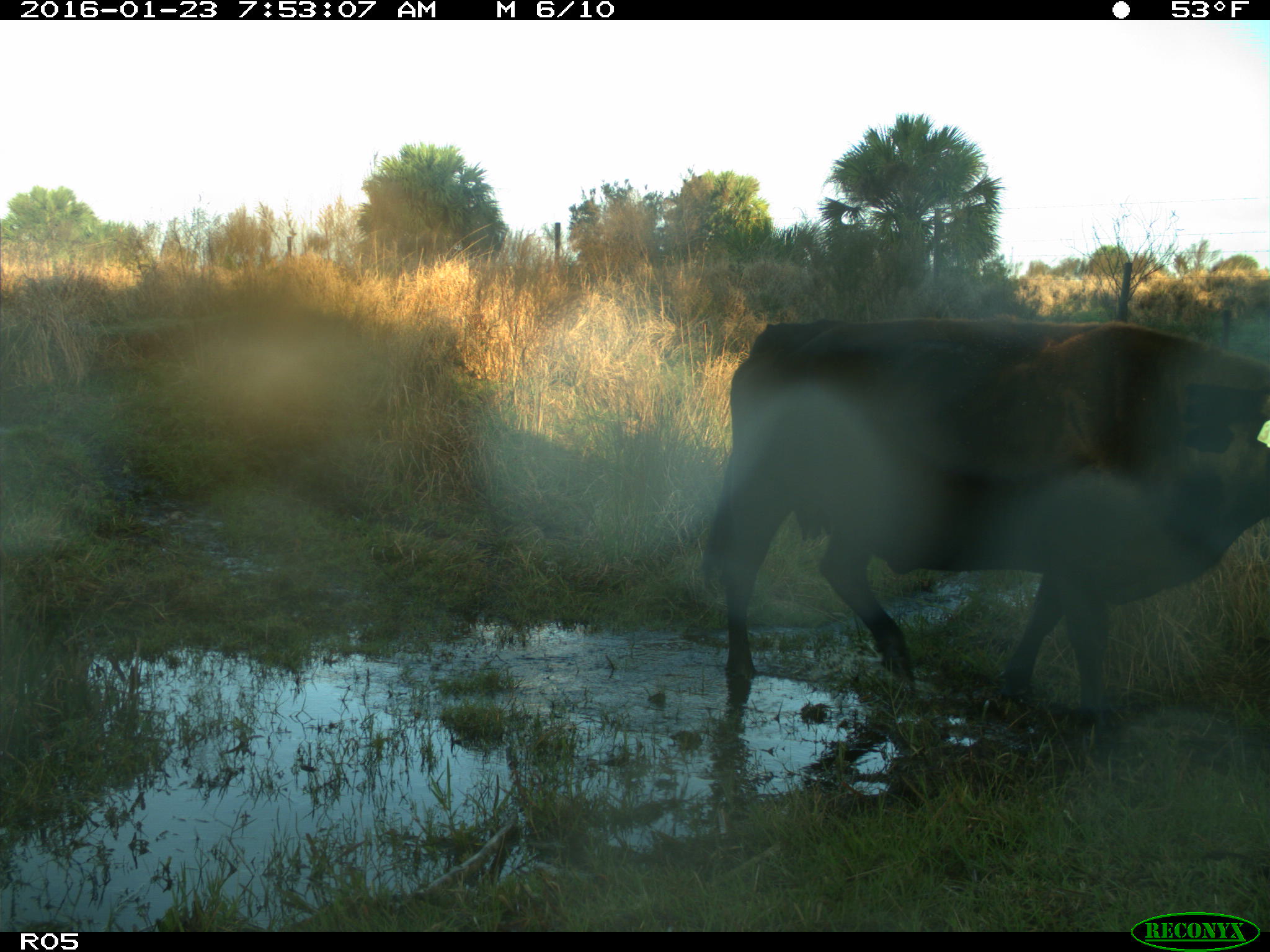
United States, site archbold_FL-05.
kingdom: Animalia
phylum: Chordata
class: Mammalia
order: Artiodactyla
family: Bovidae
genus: Bos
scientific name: Bos taurus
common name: domestic cow